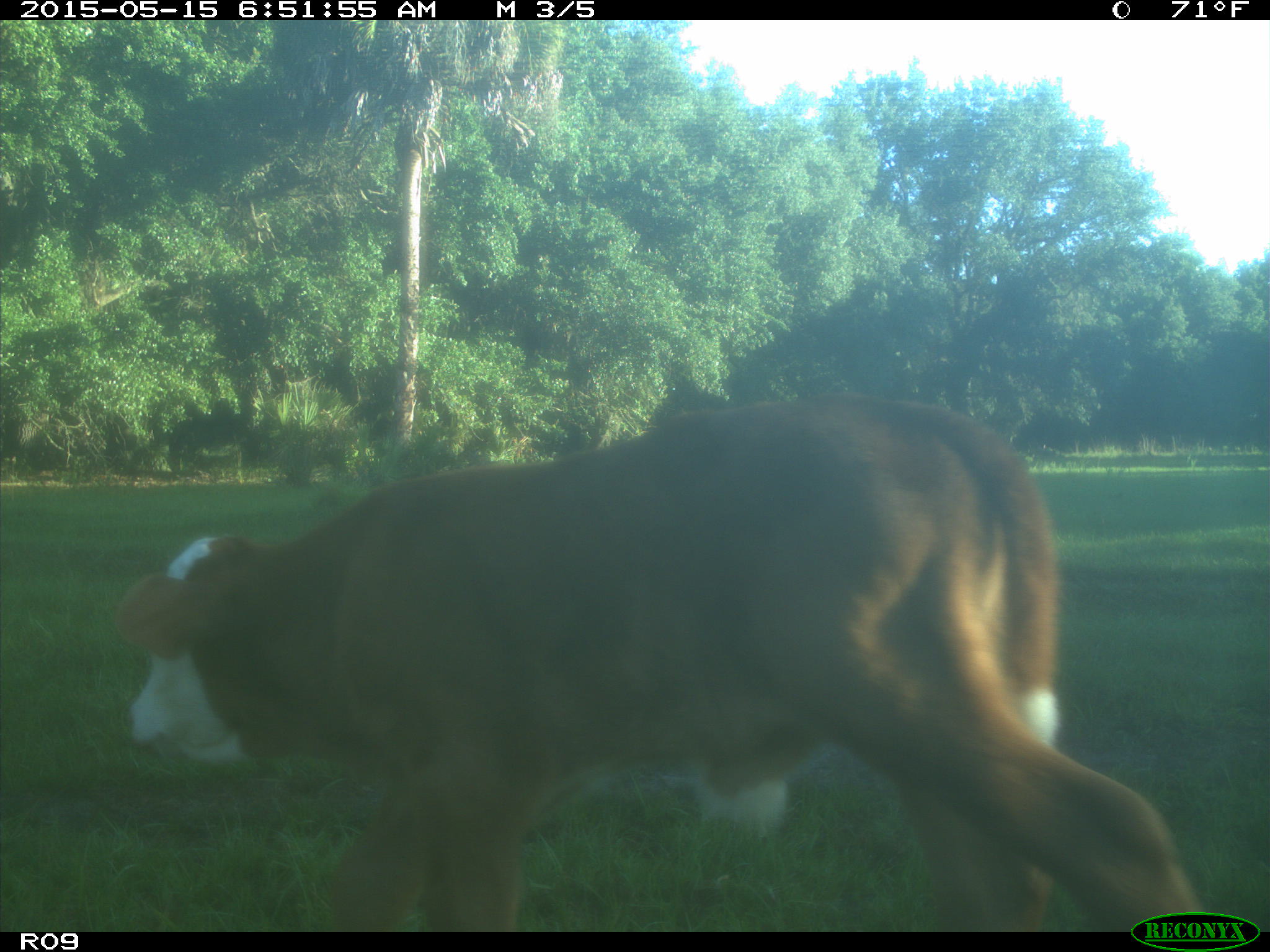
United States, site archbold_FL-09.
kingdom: Animalia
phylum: Chordata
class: Mammalia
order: Artiodactyla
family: Bovidae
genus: Bos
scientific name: Bos taurus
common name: domestic cow